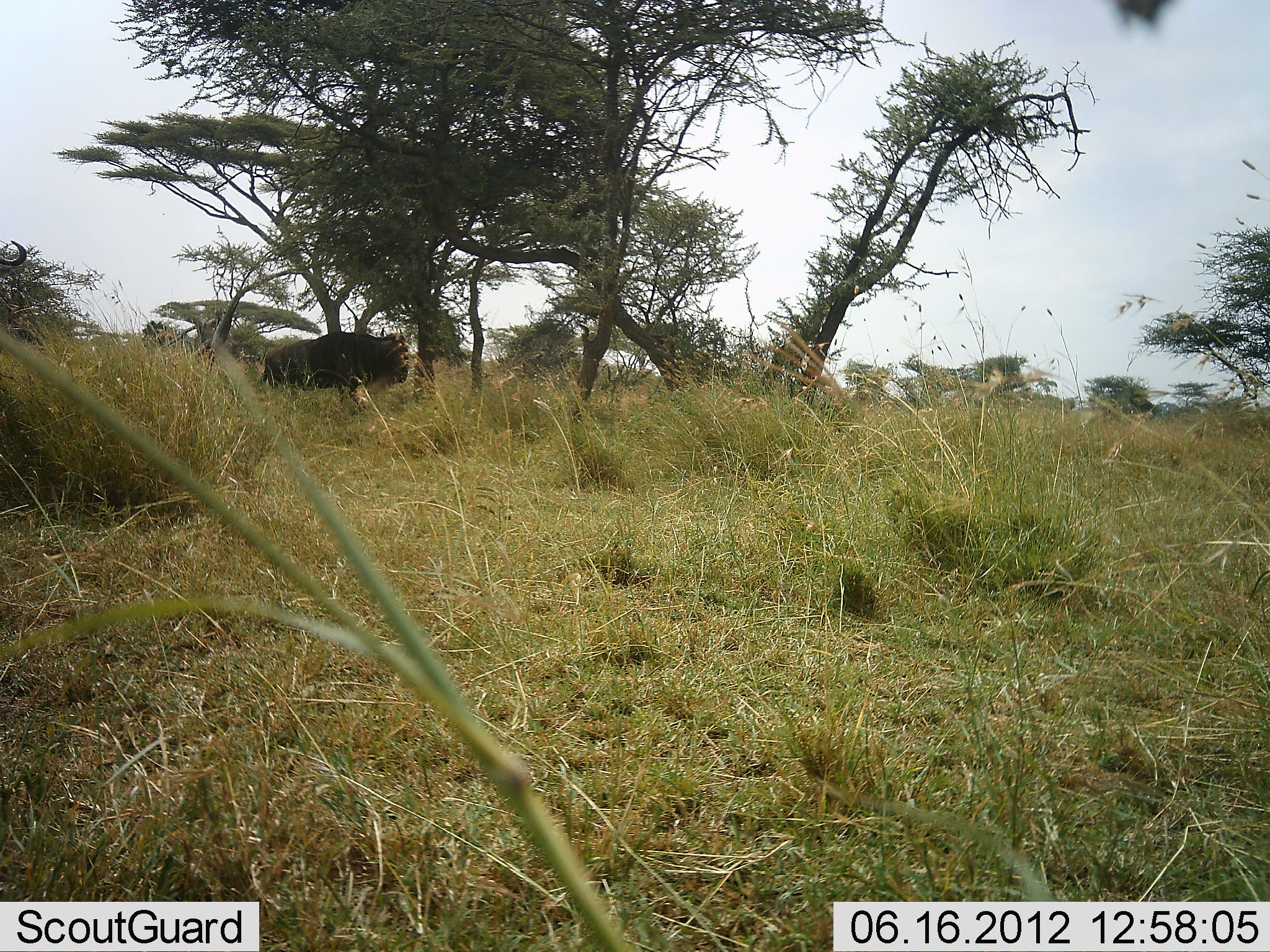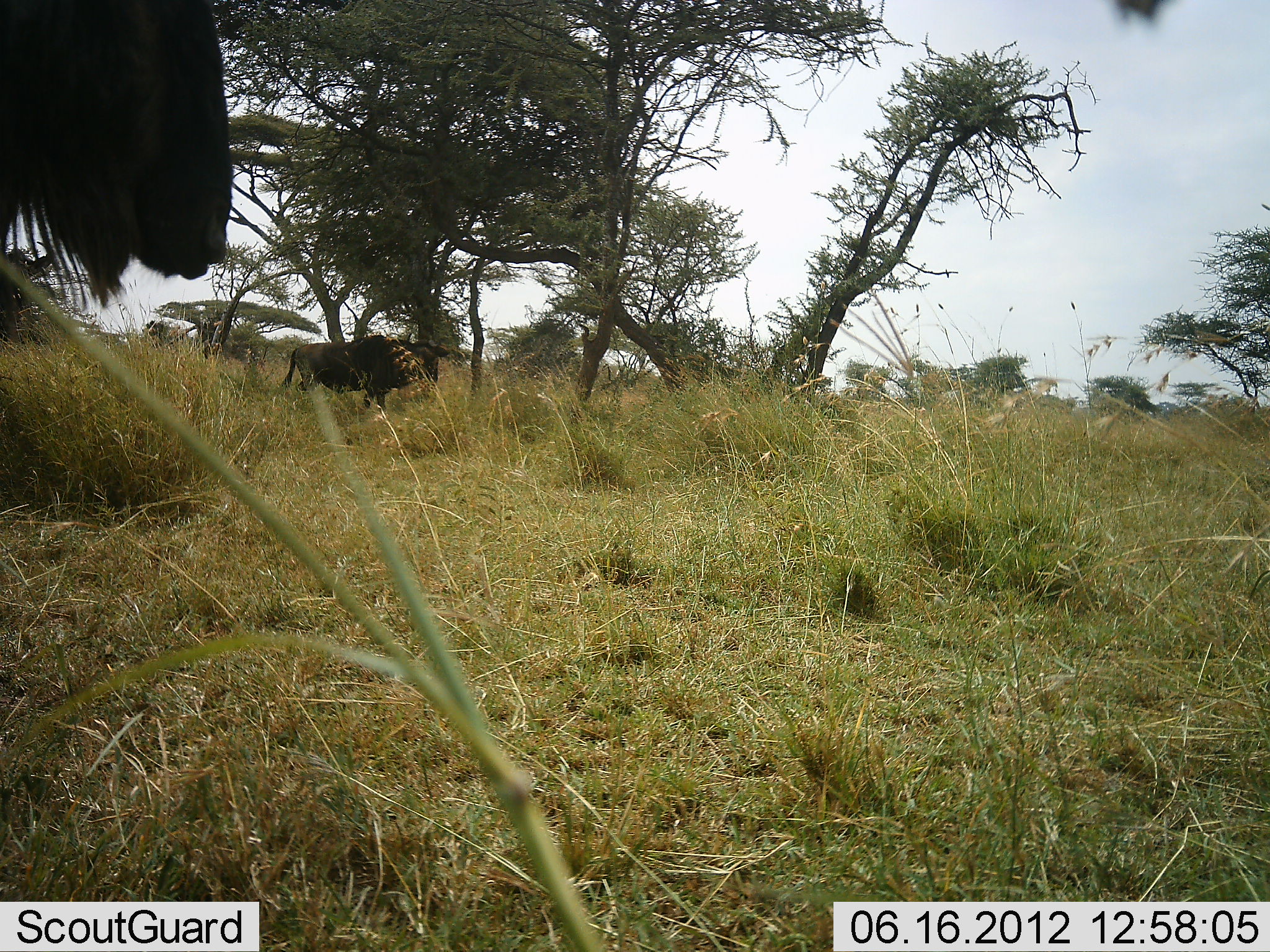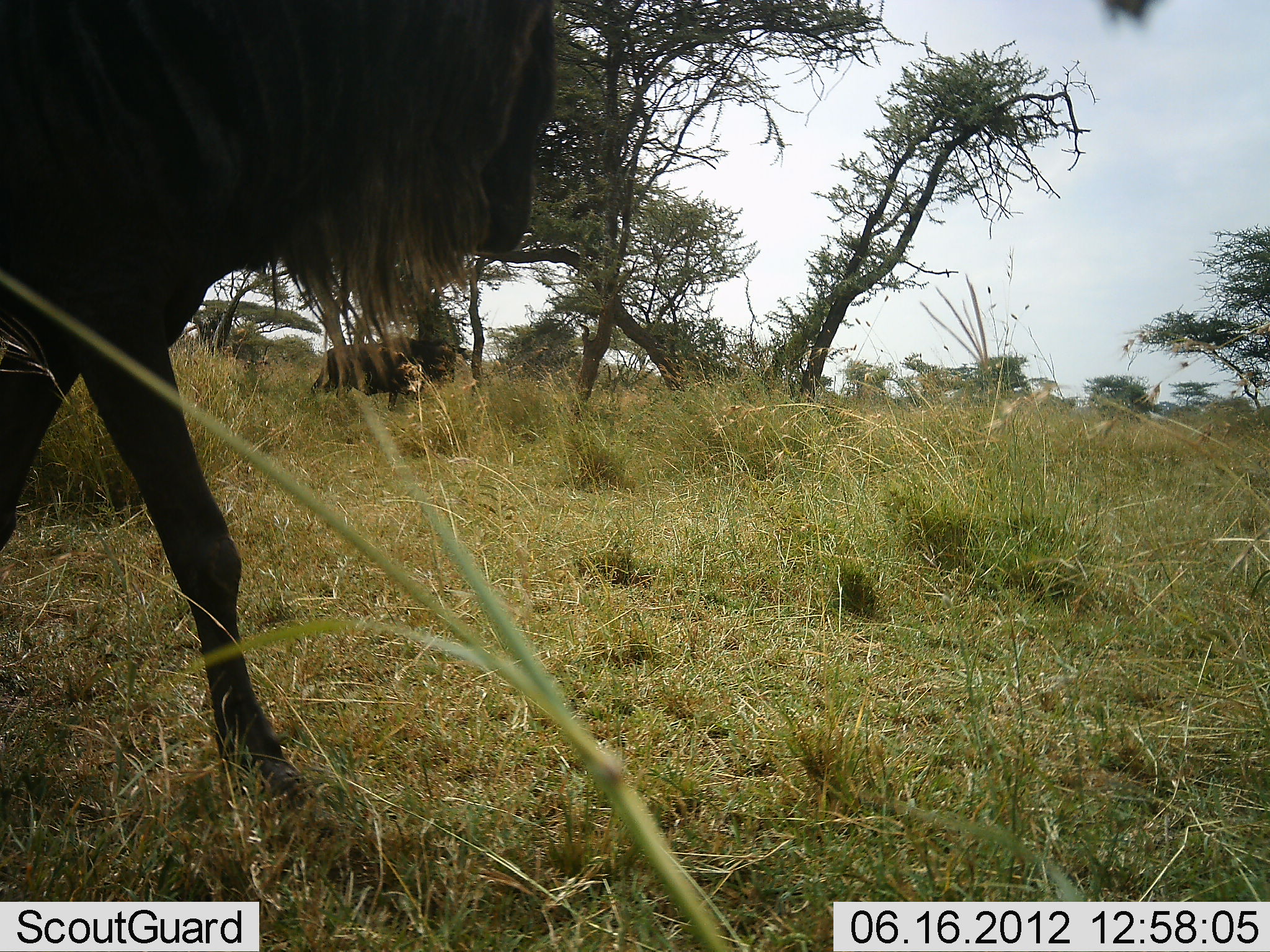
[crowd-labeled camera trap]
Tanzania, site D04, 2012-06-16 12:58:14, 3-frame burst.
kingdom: Animalia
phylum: Chordata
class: Mammalia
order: Artiodactyla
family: Bovidae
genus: Connochaetes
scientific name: Connochaetes taurinus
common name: blue wildebeest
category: wildebeest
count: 2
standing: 0%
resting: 0%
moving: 100%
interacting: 0%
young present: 0%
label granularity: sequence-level